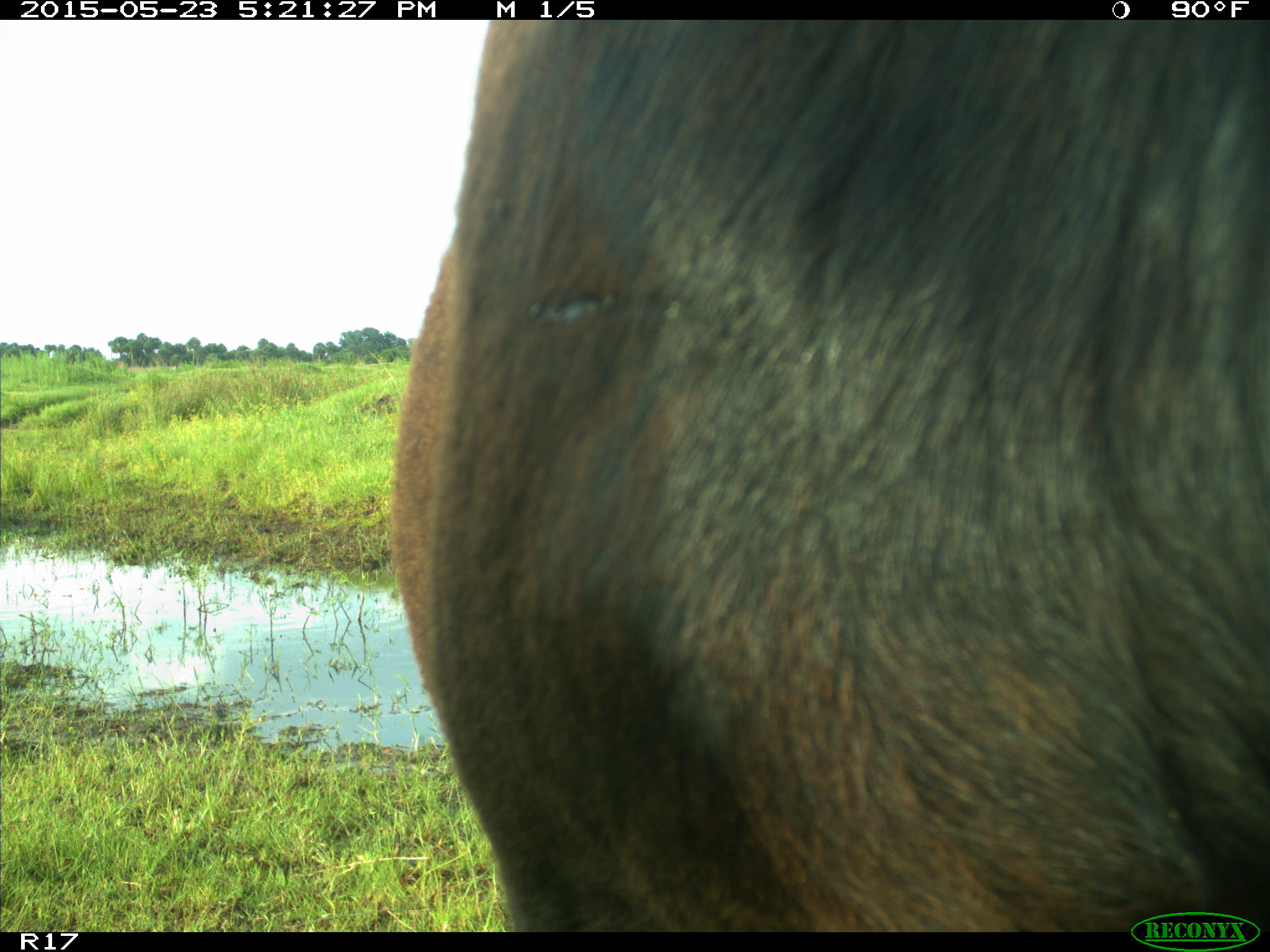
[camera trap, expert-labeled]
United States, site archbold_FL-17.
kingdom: Animalia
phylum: Chordata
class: Mammalia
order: Artiodactyla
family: Bovidae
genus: Bos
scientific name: Bos taurus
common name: domestic cow